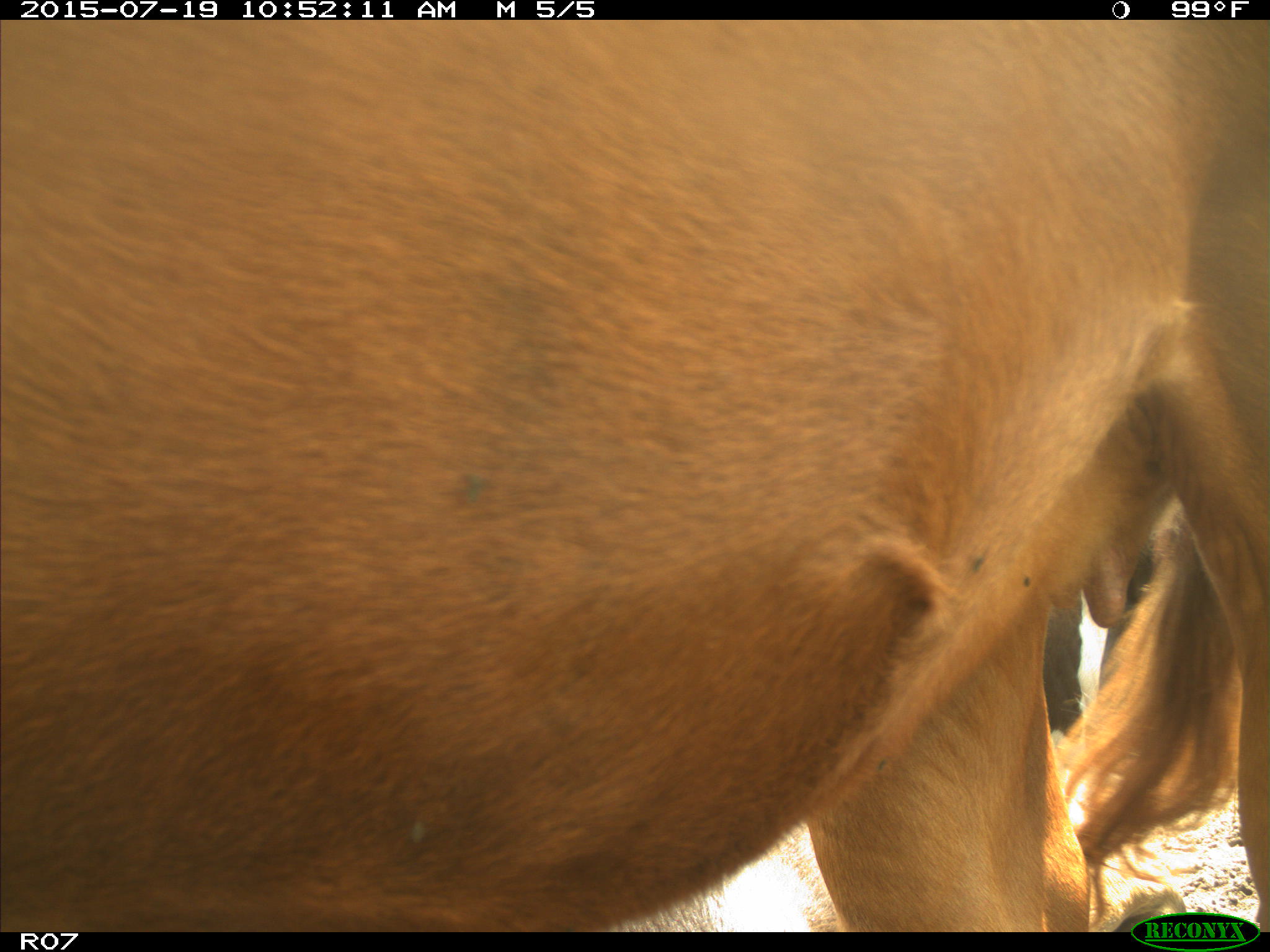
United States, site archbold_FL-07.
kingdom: Animalia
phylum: Chordata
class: Mammalia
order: Artiodactyla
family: Bovidae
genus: Bos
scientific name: Bos taurus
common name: domestic cow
Bos taurus (domestic cow).